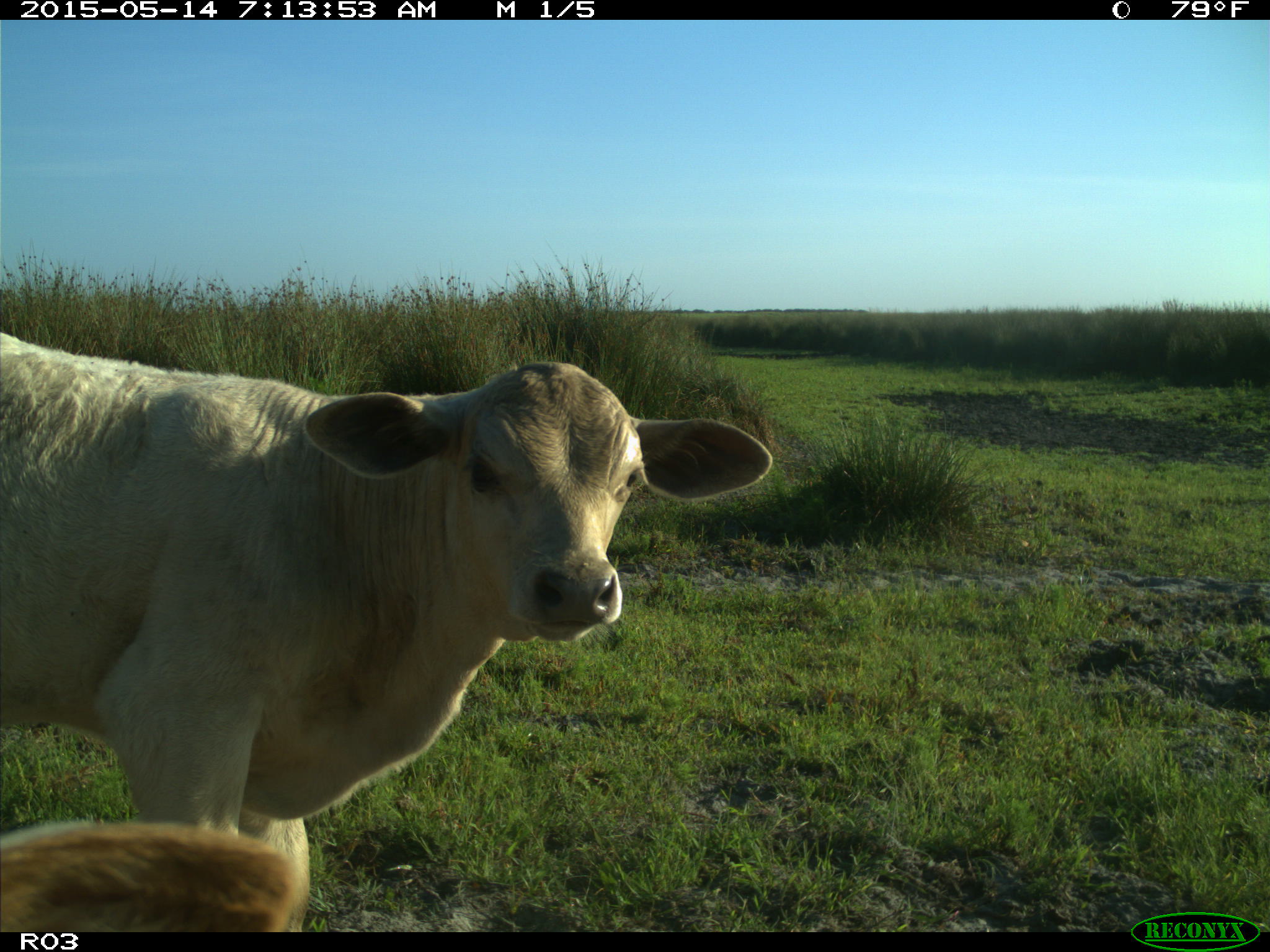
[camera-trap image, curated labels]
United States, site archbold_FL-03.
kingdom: Animalia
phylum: Chordata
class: Mammalia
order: Artiodactyla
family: Bovidae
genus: Bos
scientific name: Bos taurus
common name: domestic cow